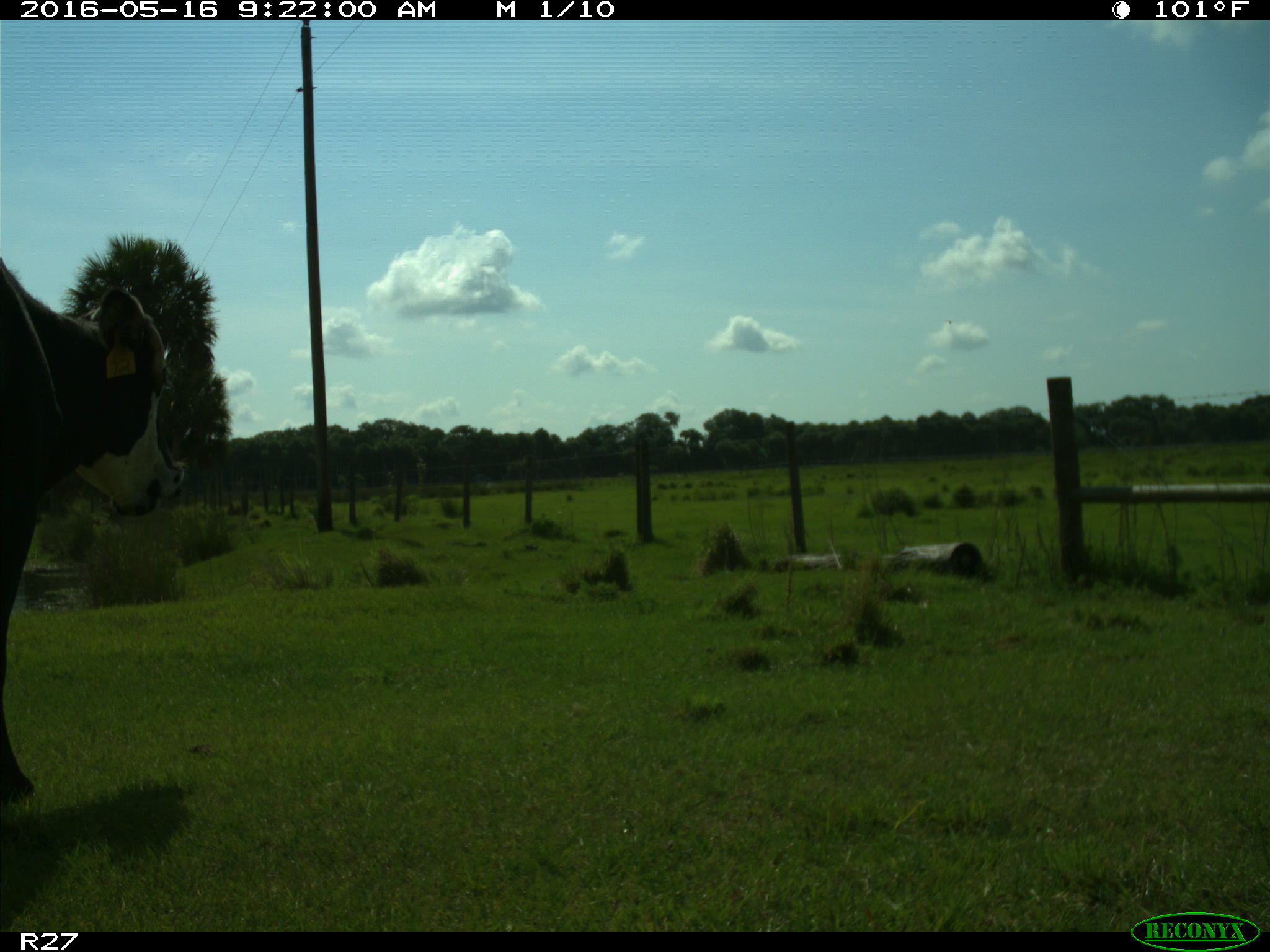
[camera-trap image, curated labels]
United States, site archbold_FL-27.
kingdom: Animalia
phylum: Chordata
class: Mammalia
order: Artiodactyla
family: Bovidae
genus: Bos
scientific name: Bos taurus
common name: domestic cow